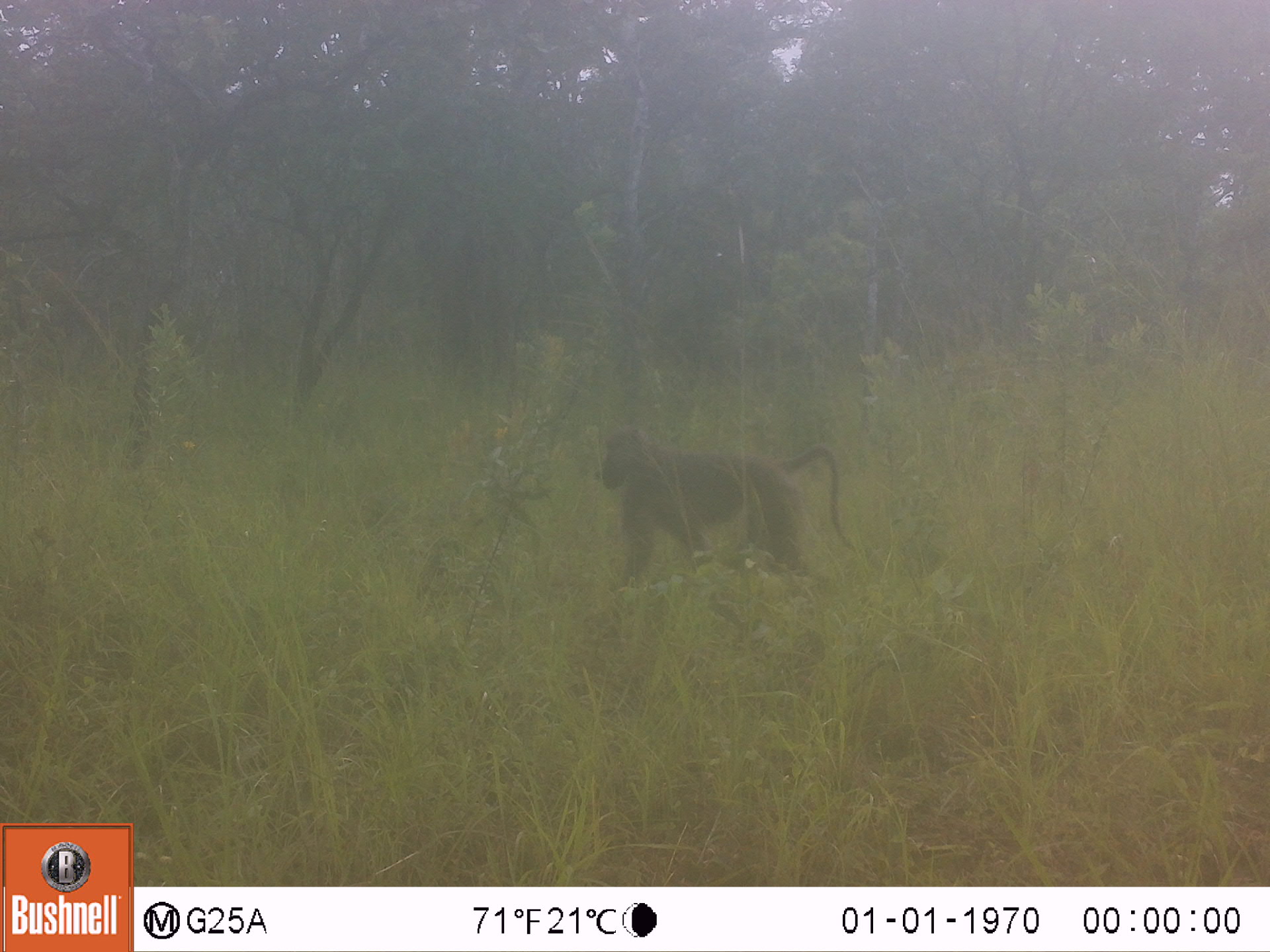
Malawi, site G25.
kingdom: Animalia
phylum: Chordata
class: Mammalia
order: Primates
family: Cercopithecidae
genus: Papio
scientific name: Papio cynocephalus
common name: yellow baboon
Yellow baboon (Papio cynocephalus), count 1.